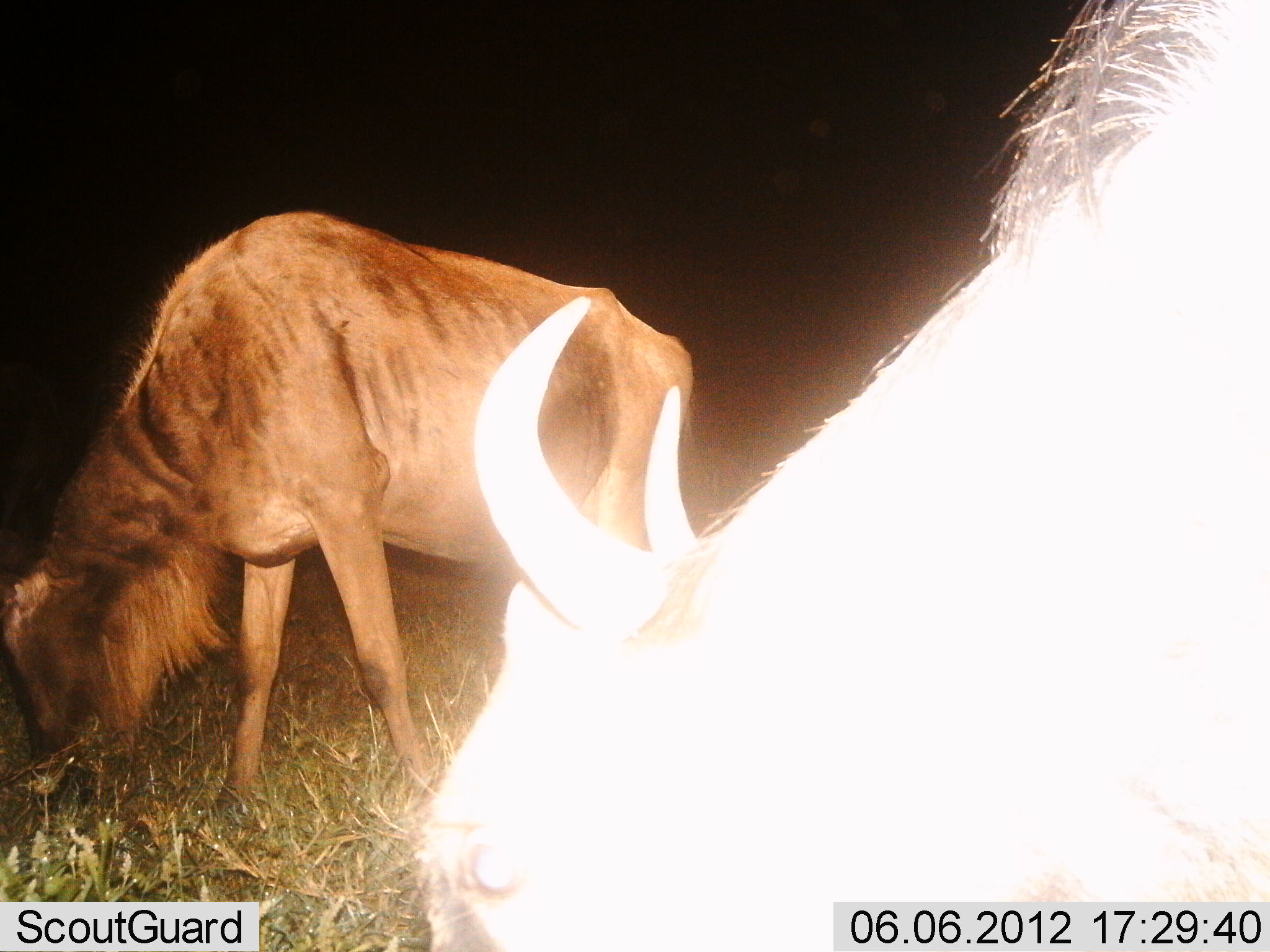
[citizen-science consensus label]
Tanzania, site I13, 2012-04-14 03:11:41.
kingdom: Animalia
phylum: Chordata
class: Mammalia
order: Artiodactyla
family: Bovidae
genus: Connochaetes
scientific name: Connochaetes taurinus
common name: blue wildebeest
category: wildebeest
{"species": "wildebeest (blue wildebeest) (Connochaetes taurinus)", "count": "2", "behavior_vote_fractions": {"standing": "41%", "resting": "0%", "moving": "4%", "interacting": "0%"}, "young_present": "0%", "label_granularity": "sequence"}